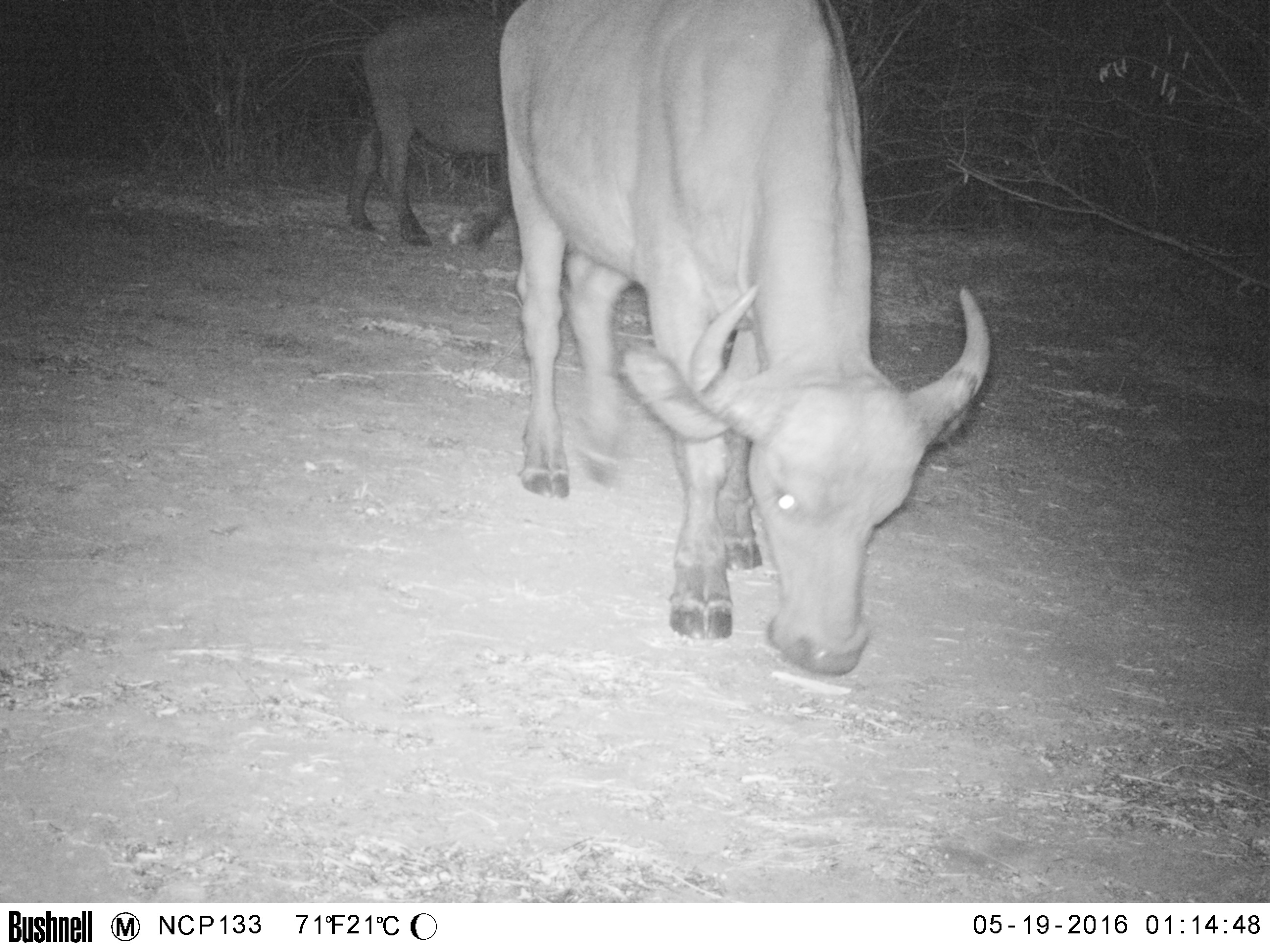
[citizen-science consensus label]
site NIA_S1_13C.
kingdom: Animalia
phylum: Chordata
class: Mammalia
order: Artiodactyla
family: Bovidae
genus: Syncerus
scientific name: Syncerus caffer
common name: african buffalo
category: buffalo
Buffalo (african buffalo) (Syncerus caffer), count 2. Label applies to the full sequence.